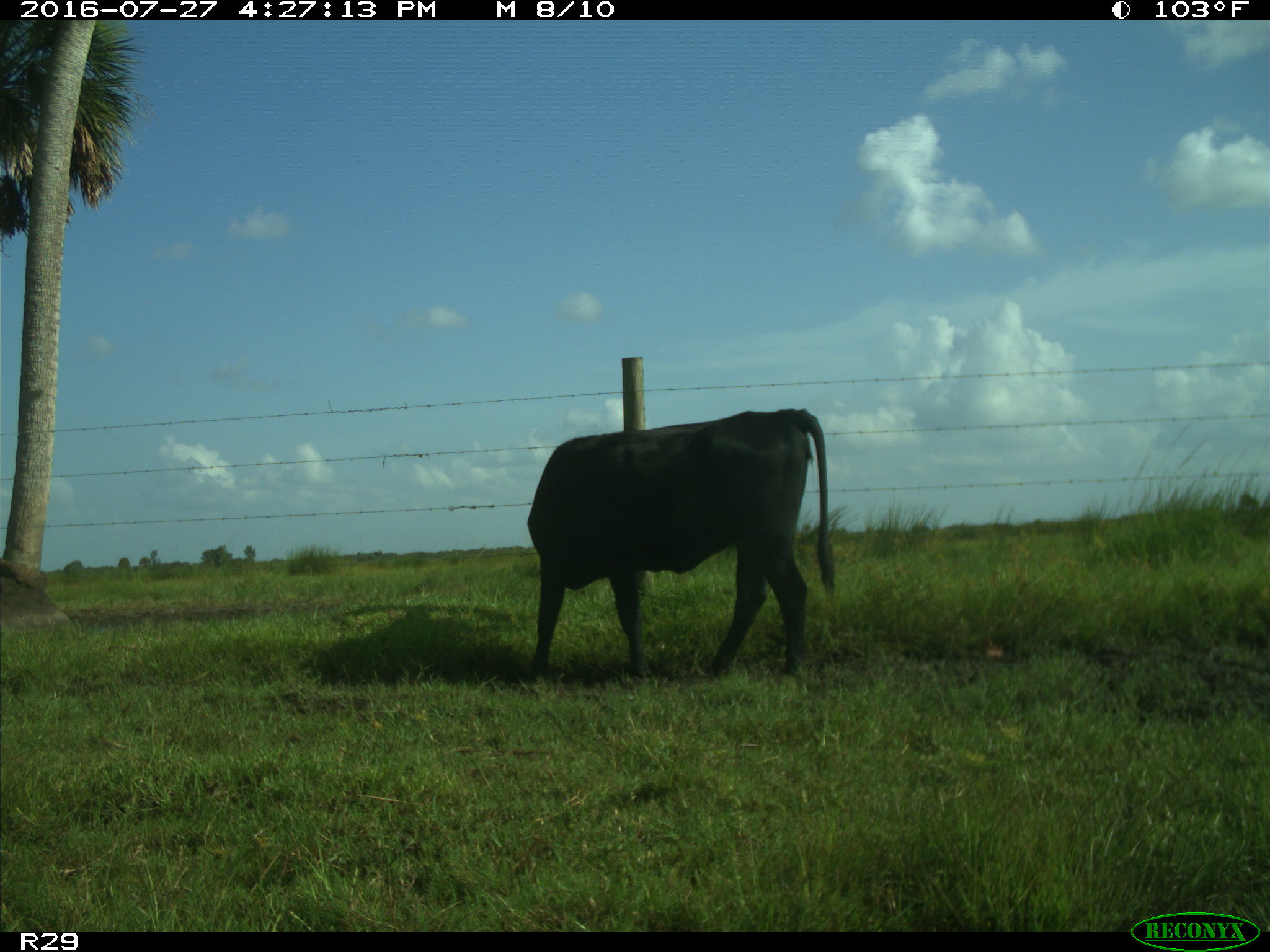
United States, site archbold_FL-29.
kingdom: Animalia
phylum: Chordata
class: Mammalia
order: Artiodactyla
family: Bovidae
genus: Bos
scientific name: Bos taurus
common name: domestic cow